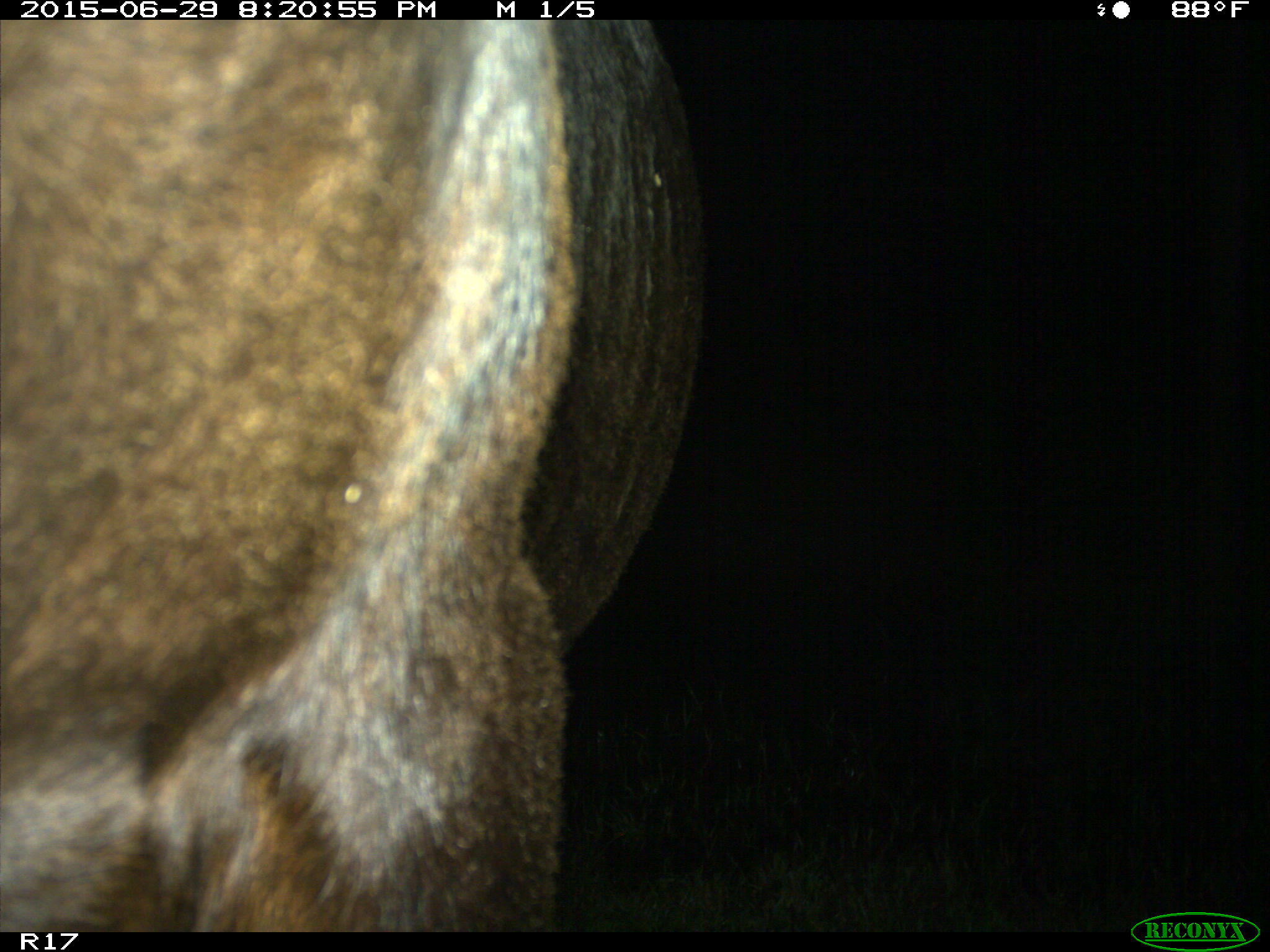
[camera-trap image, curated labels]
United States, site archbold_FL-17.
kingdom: Animalia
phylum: Chordata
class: Mammalia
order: Artiodactyla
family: Bovidae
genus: Bos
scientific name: Bos taurus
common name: domestic cow